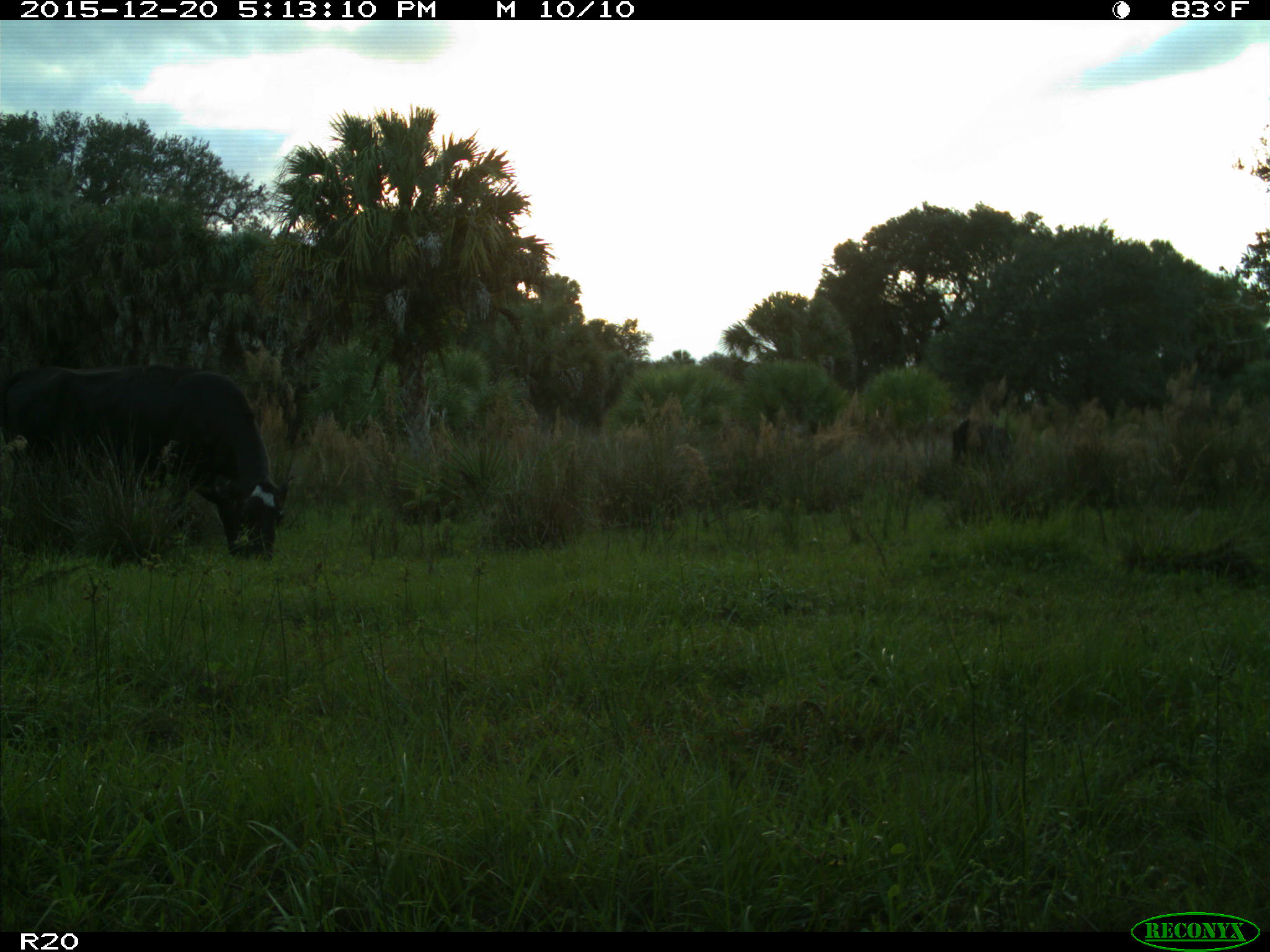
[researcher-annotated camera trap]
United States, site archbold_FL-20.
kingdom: Animalia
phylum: Chordata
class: Mammalia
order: Artiodactyla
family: Bovidae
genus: Bos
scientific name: Bos taurus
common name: domestic cow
Bos taurus (domestic cow).